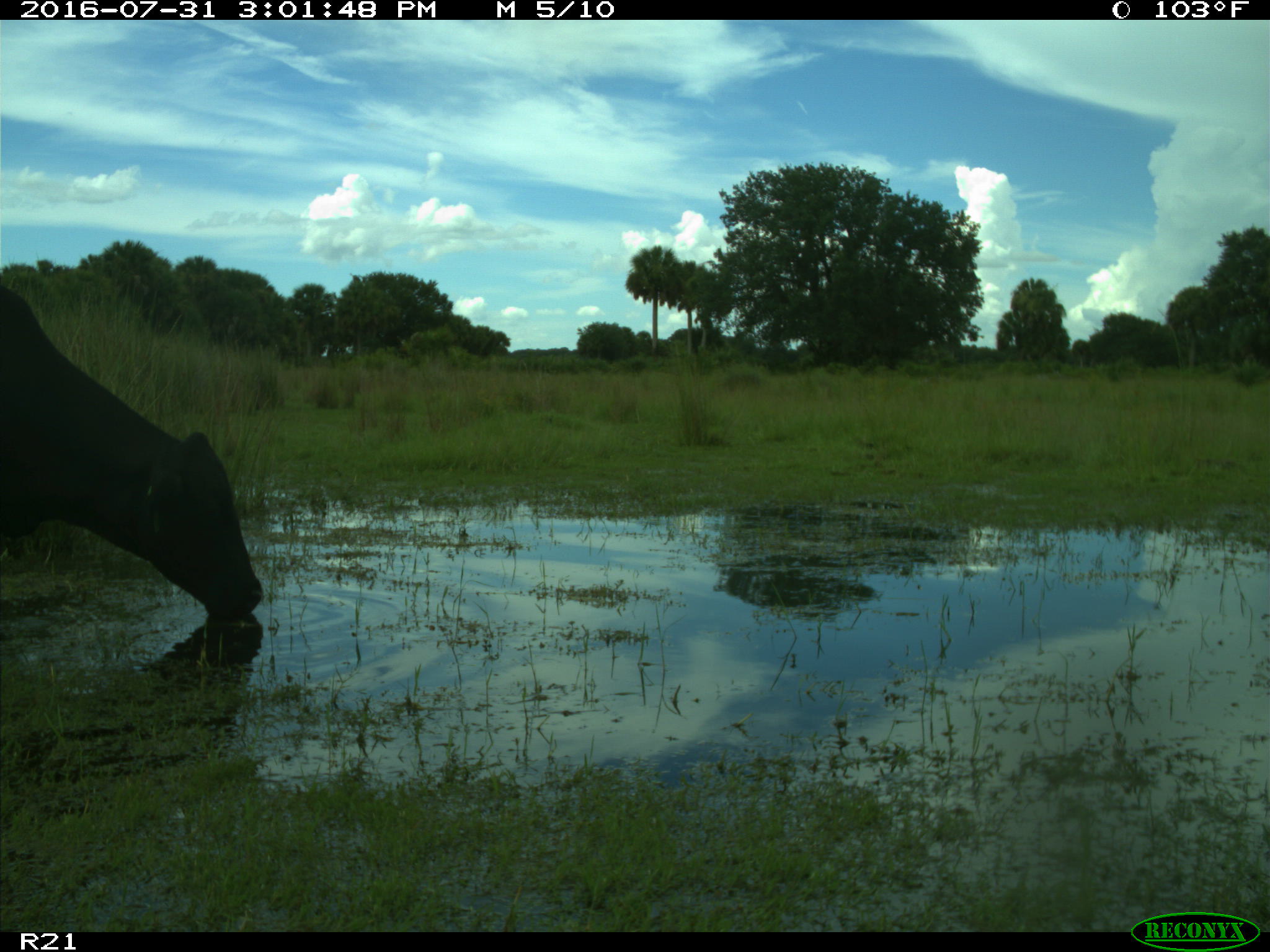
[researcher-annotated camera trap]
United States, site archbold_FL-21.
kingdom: Animalia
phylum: Chordata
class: Mammalia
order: Artiodactyla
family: Bovidae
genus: Bos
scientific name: Bos taurus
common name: domestic cow